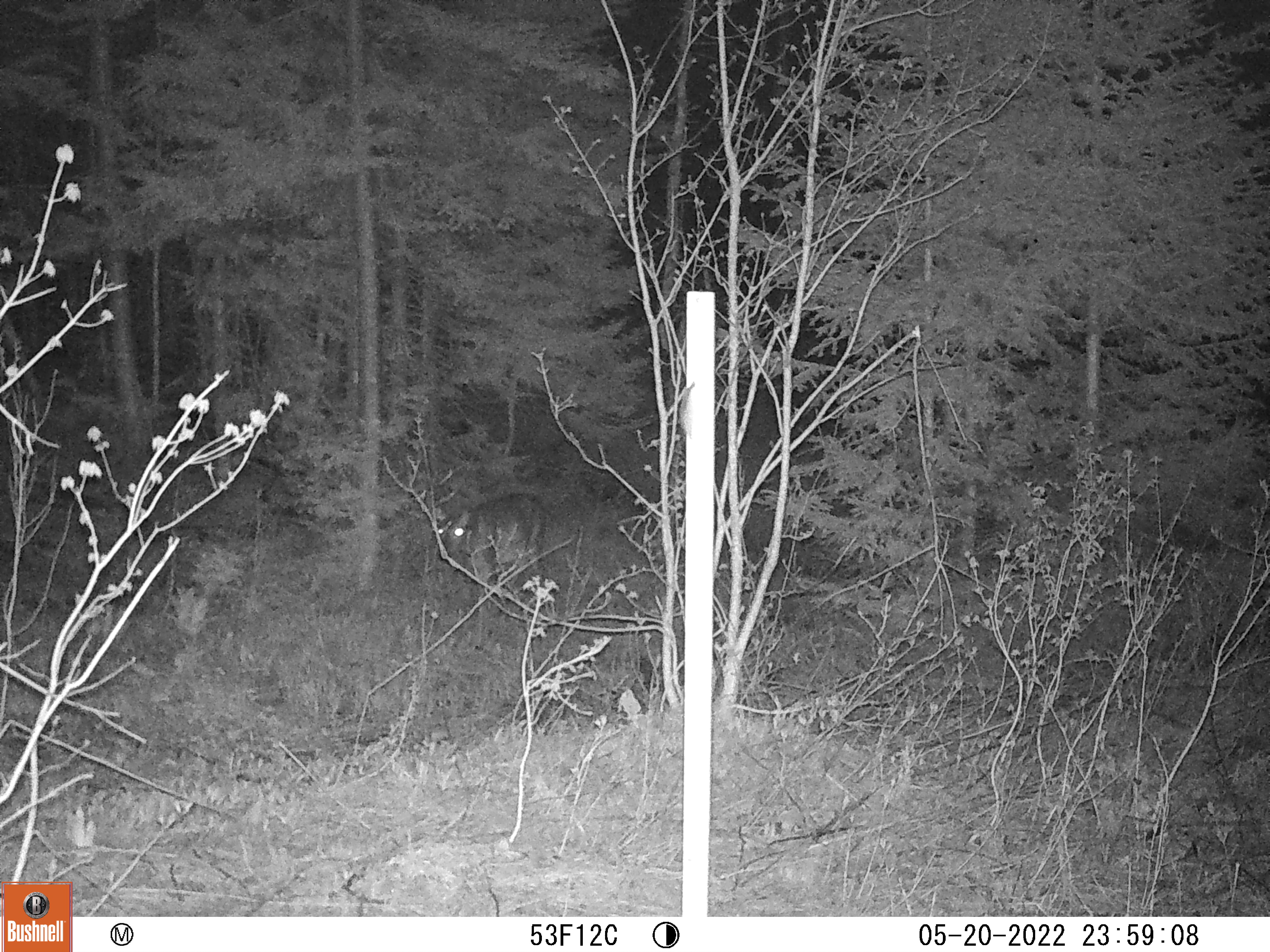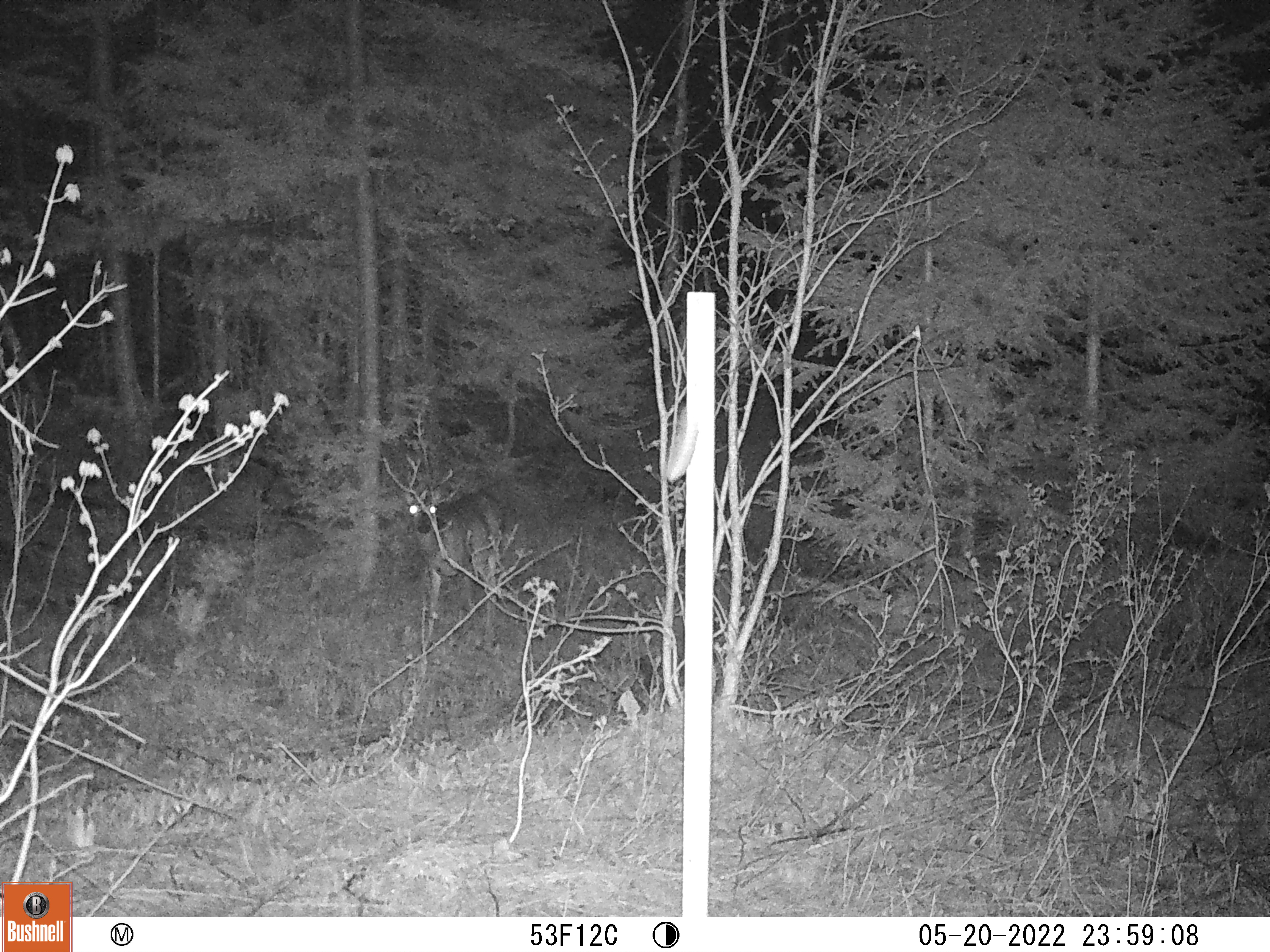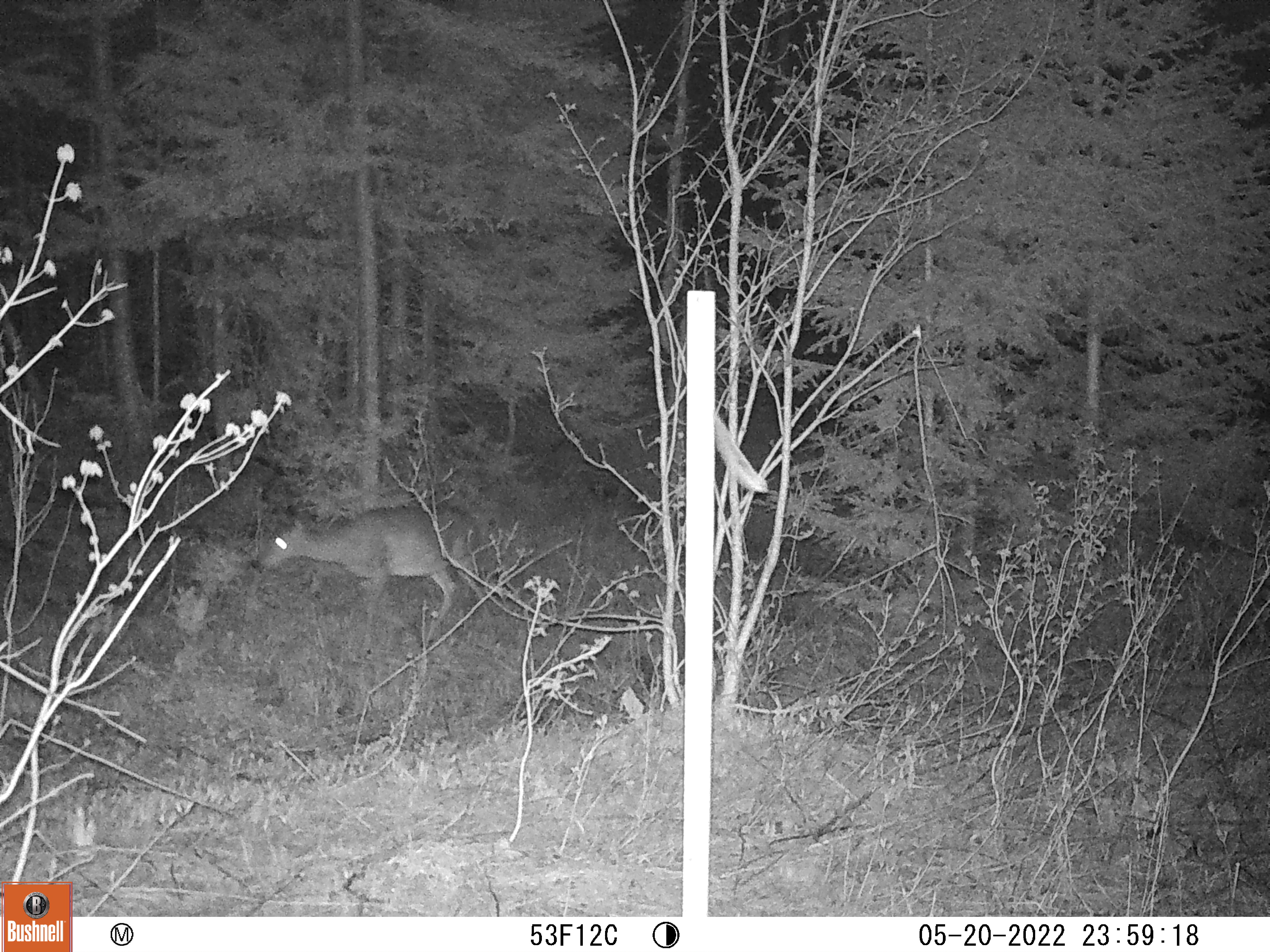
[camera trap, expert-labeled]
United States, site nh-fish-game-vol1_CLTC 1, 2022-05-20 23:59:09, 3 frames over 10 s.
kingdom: Animalia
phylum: Chordata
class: Mammalia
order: Artiodactyla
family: Cervidae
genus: Odocoileus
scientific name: Odocoileus virginianus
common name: white-tailed deer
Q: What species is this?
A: White-tailed deer (Odocoileus virginianus).